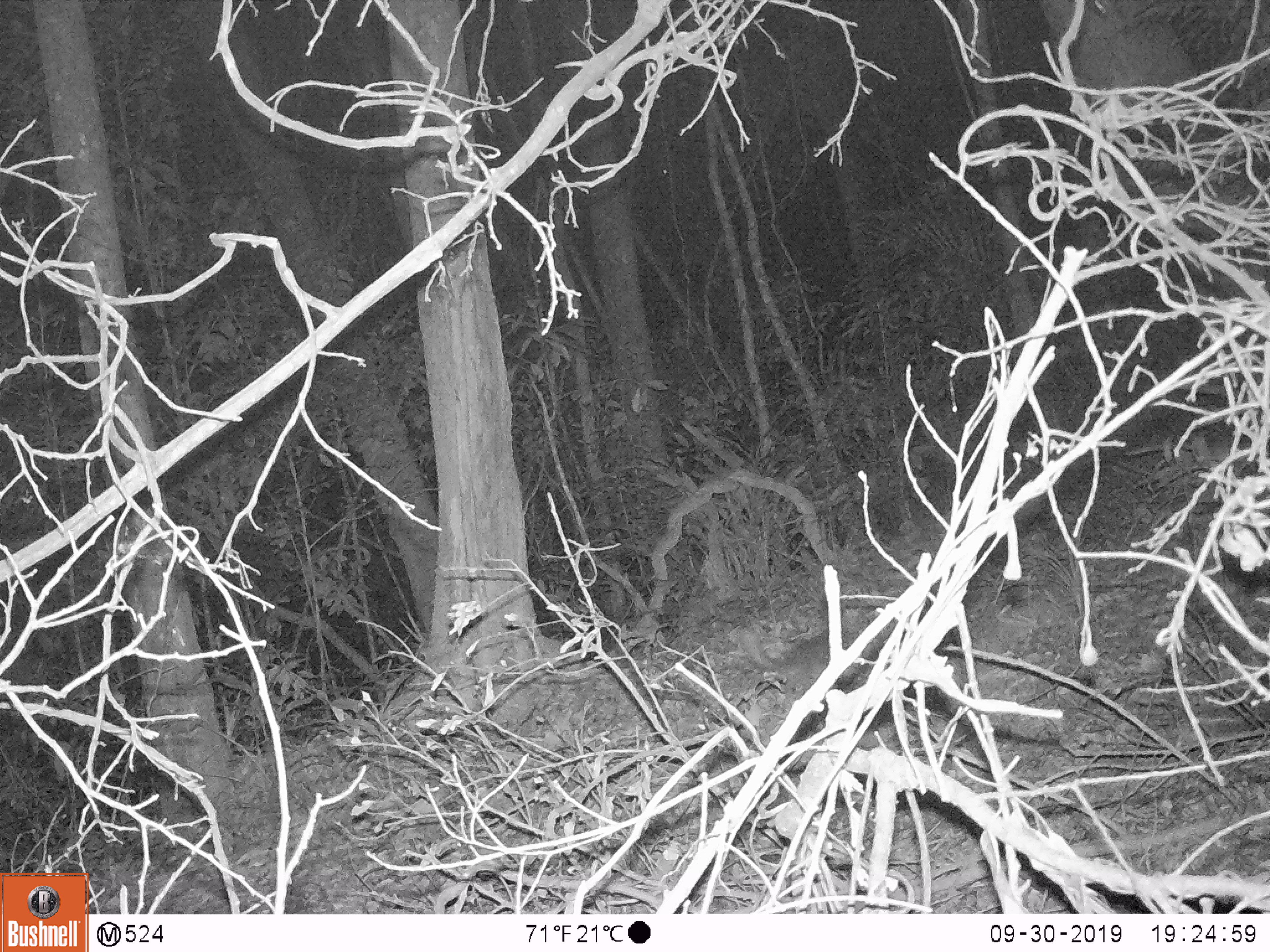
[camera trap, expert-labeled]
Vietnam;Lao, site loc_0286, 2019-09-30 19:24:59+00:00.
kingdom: Animalia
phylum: Chordata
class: Mammalia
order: Carnivora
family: Mustelidae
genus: Melogale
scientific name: Melogale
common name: ferret badger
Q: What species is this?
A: Ferret badger (Melogale).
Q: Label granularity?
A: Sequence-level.